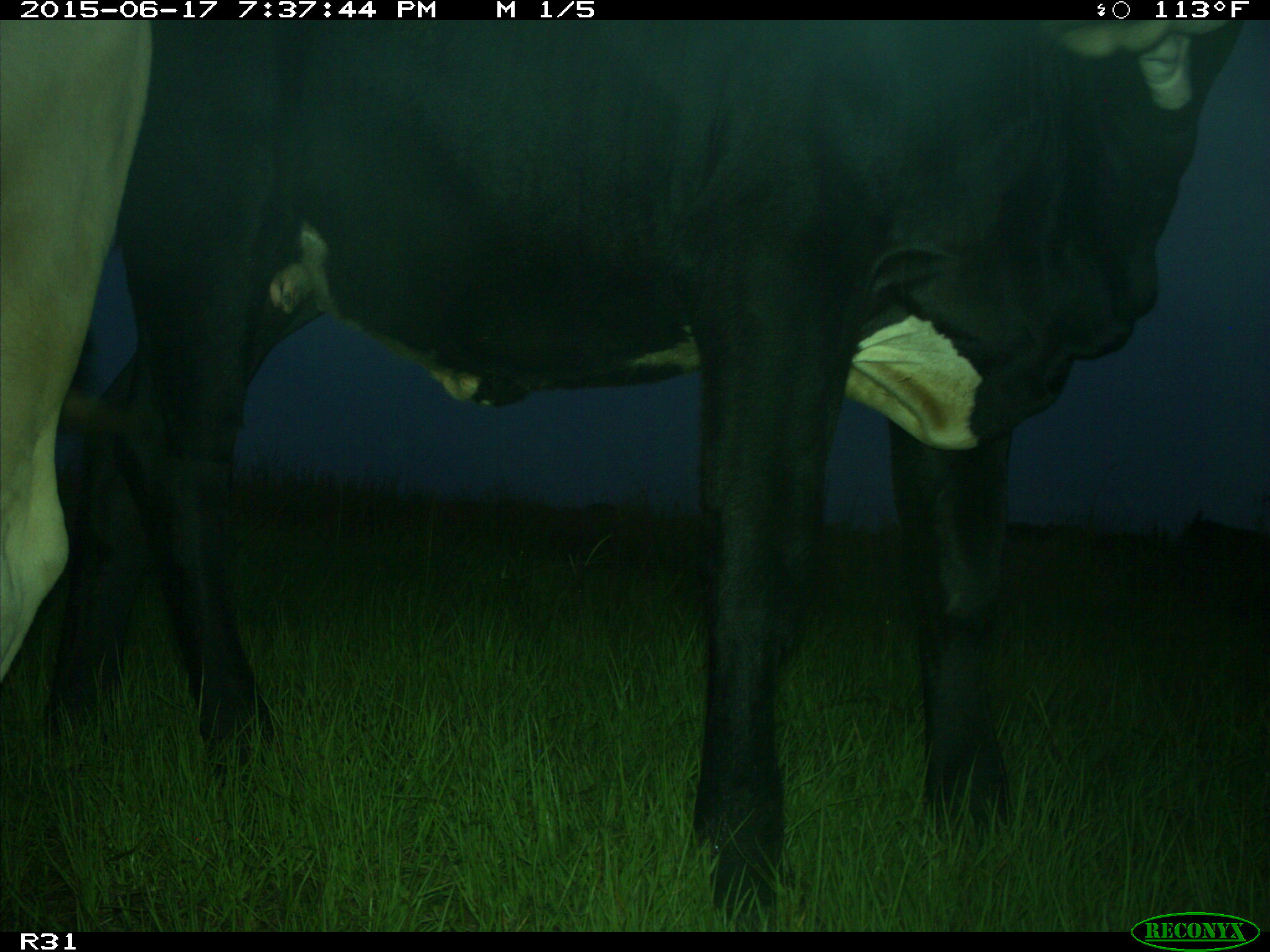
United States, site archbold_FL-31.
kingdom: Animalia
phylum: Chordata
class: Mammalia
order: Artiodactyla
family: Bovidae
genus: Bos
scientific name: Bos taurus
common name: domestic cow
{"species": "Bos taurus (domestic cow)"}